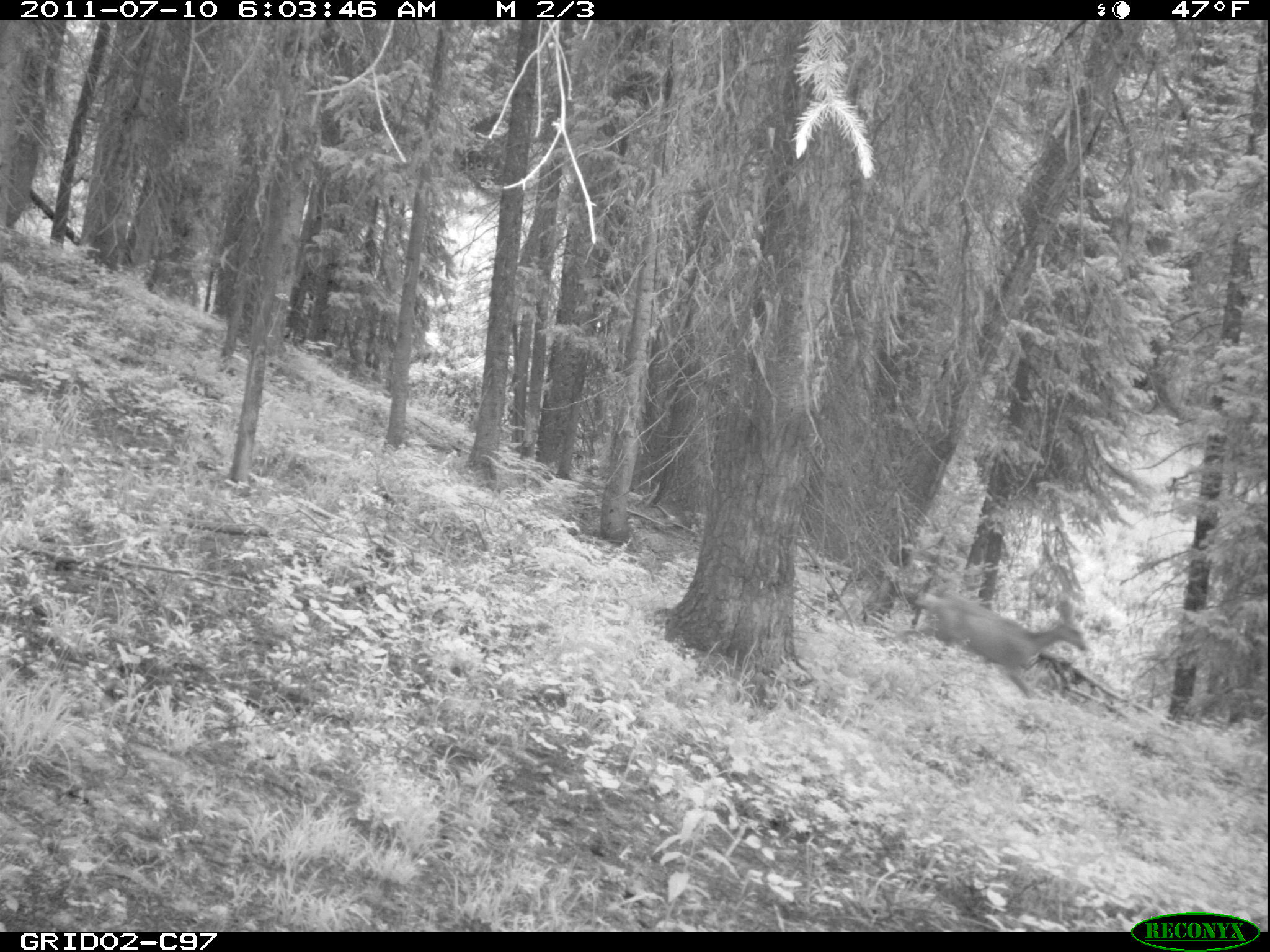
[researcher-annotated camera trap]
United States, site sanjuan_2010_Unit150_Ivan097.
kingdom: Animalia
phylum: Chordata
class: Mammalia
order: Artiodactyla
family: Cervidae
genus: Odocoileus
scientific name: Odocoileus hemionus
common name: mule deer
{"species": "Odocoileus hemionus (mule deer)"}